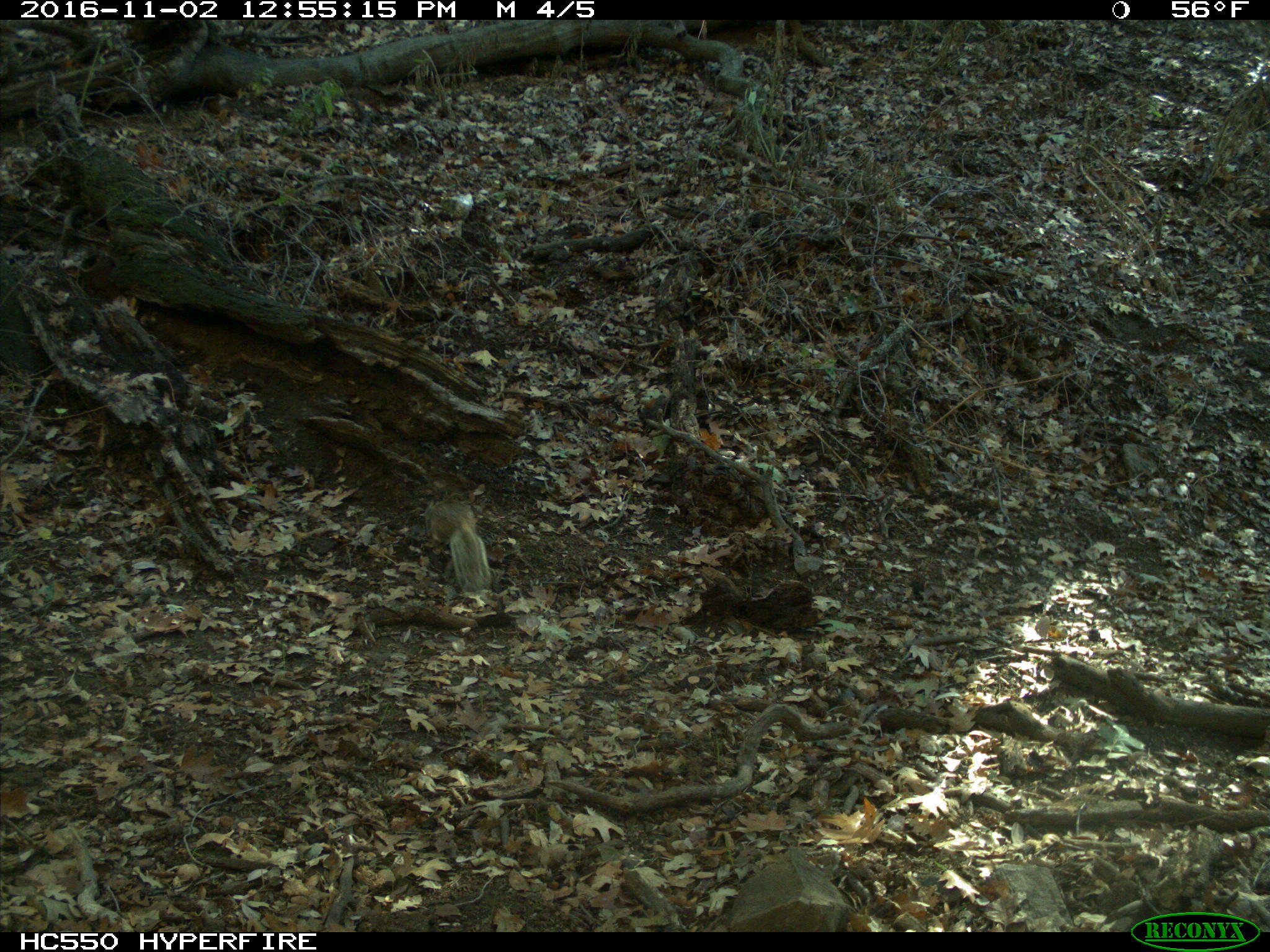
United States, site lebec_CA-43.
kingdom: Animalia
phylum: Chordata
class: Mammalia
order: Rodentia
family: Sciuridae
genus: Otospermophilus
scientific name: Otospermophilus beecheyi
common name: california ground squirrel